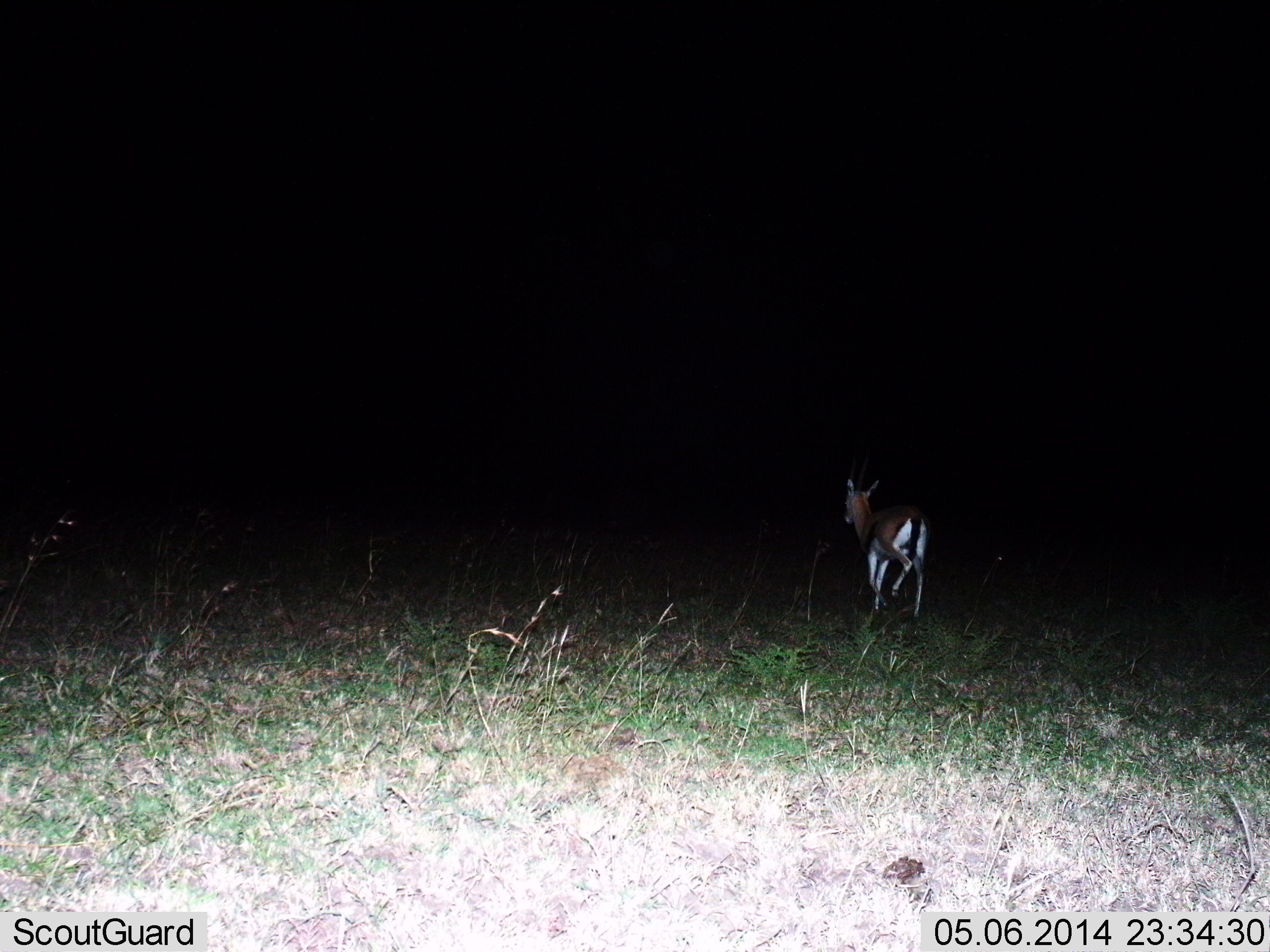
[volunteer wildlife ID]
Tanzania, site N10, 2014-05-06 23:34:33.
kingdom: Animalia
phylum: Chordata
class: Mammalia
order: Artiodactyla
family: Bovidae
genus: Eudorcas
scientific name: Eudorcas thomsonii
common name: thomson's gazelle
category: gazellethomsons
Gazellethomsons (thomson's gazelle) (Eudorcas thomsonii), count 1. Behavior (volunteer vote fractions): standing 10%, resting 0%, moving 90%, interacting 0%. Young present (vote fraction): 10%. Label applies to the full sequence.